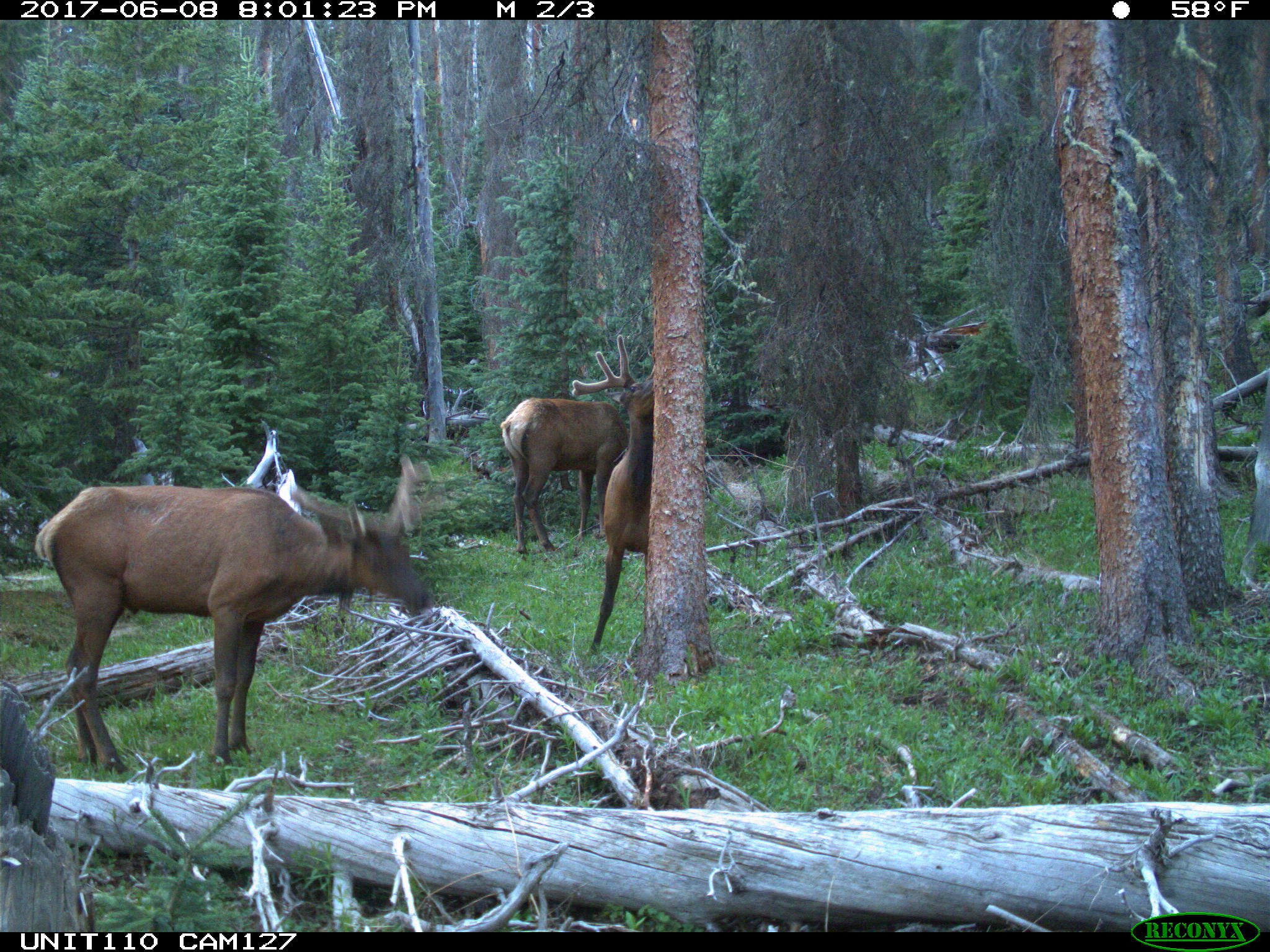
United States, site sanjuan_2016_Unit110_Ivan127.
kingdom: Animalia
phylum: Chordata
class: Mammalia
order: Artiodactyla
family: Cervidae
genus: Cervus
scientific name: Cervus elaphus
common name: red deer